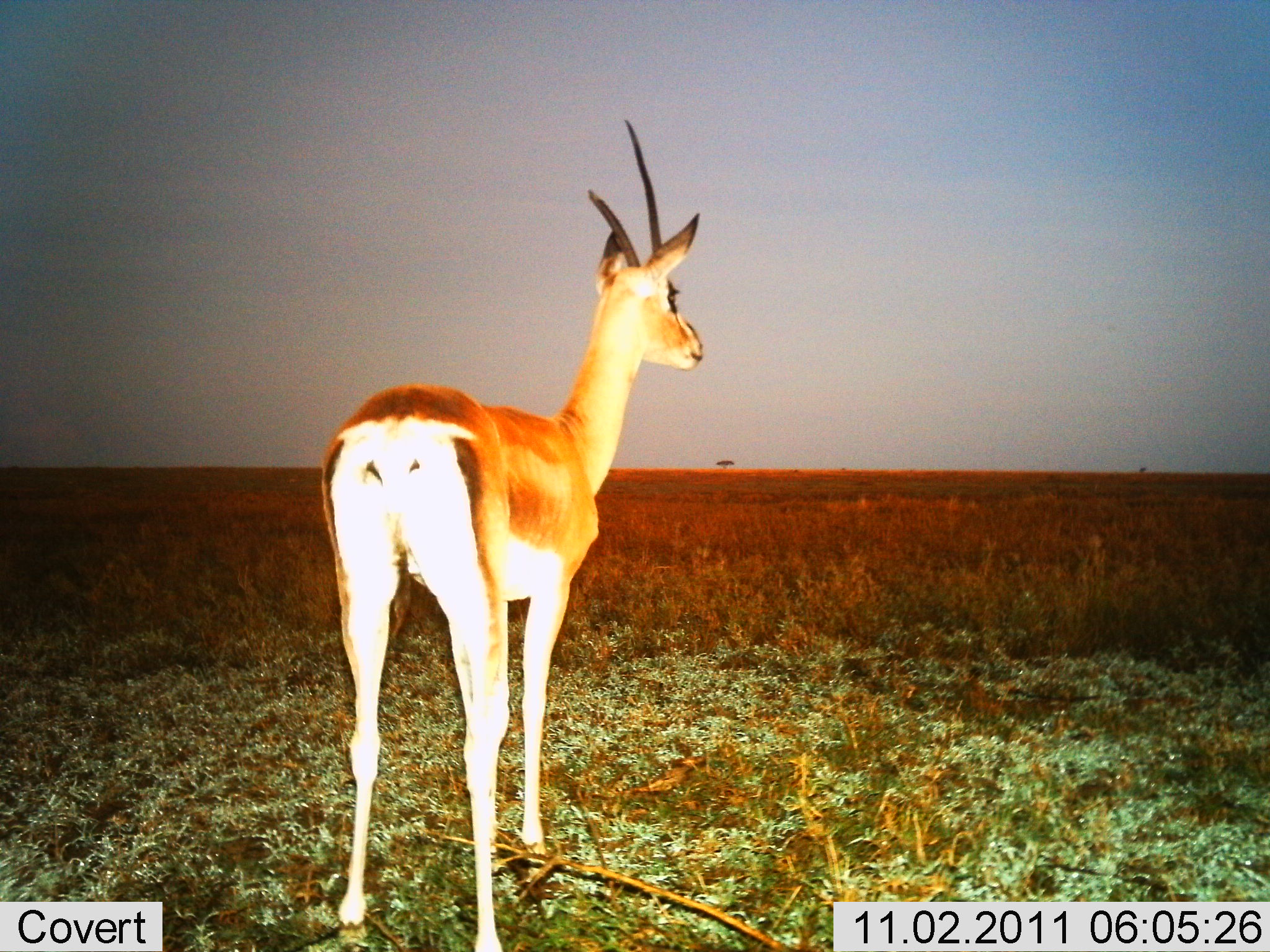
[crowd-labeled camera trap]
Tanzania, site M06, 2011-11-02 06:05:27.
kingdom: Animalia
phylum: Chordata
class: Mammalia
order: Artiodactyla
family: Bovidae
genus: Nanger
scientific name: Nanger granti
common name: grant's gazelle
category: gazellegrants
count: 1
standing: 100%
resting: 0%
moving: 0%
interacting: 0%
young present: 0%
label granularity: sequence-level